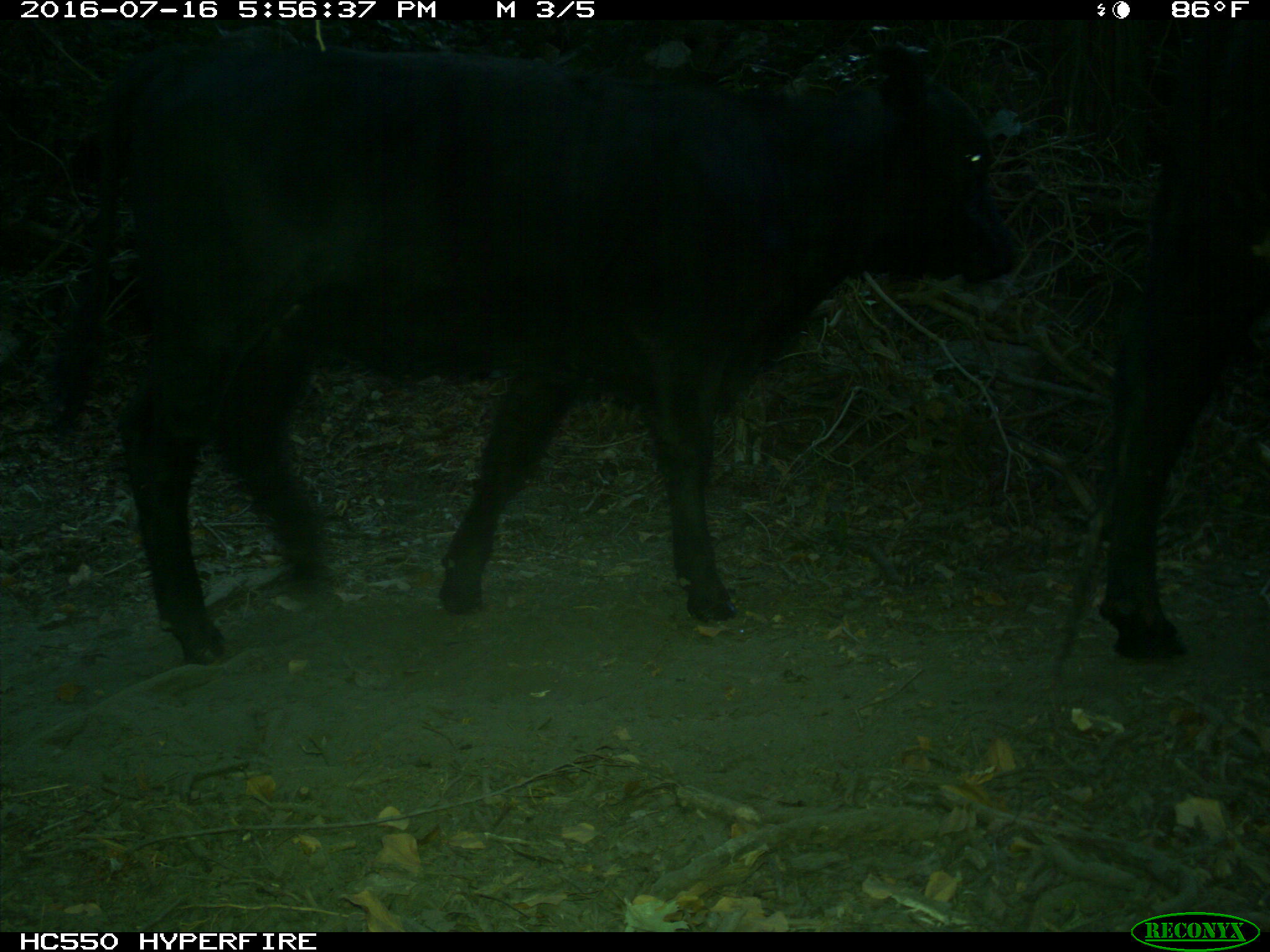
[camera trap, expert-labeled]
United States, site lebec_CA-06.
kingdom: Animalia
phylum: Chordata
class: Mammalia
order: Artiodactyla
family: Bovidae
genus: Bos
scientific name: Bos taurus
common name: domestic cow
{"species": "Bos taurus (domestic cow)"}